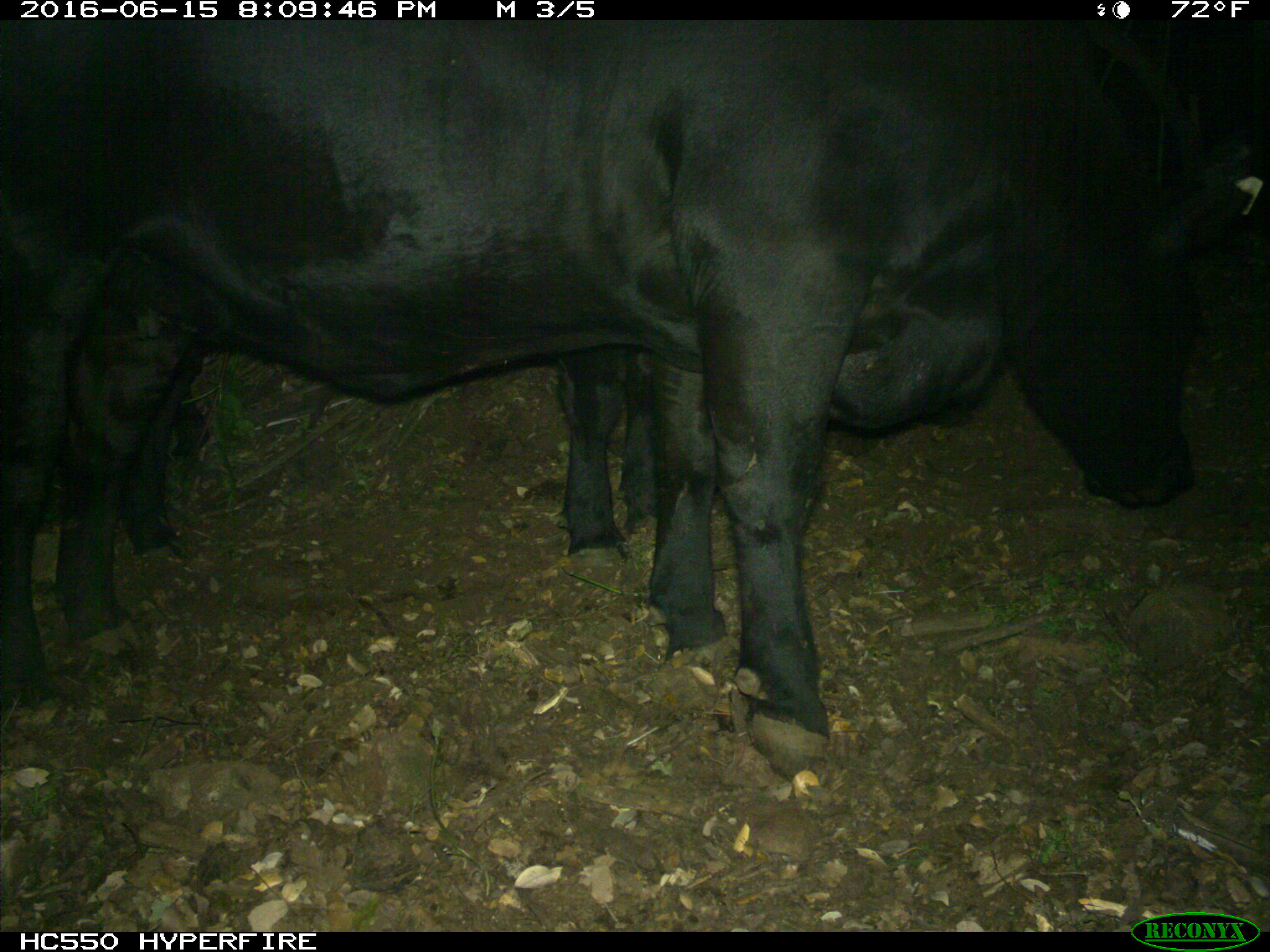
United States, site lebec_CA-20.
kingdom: Animalia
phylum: Chordata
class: Mammalia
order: Artiodactyla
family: Bovidae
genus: Bos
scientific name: Bos taurus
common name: domestic cow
Bos taurus (domestic cow).